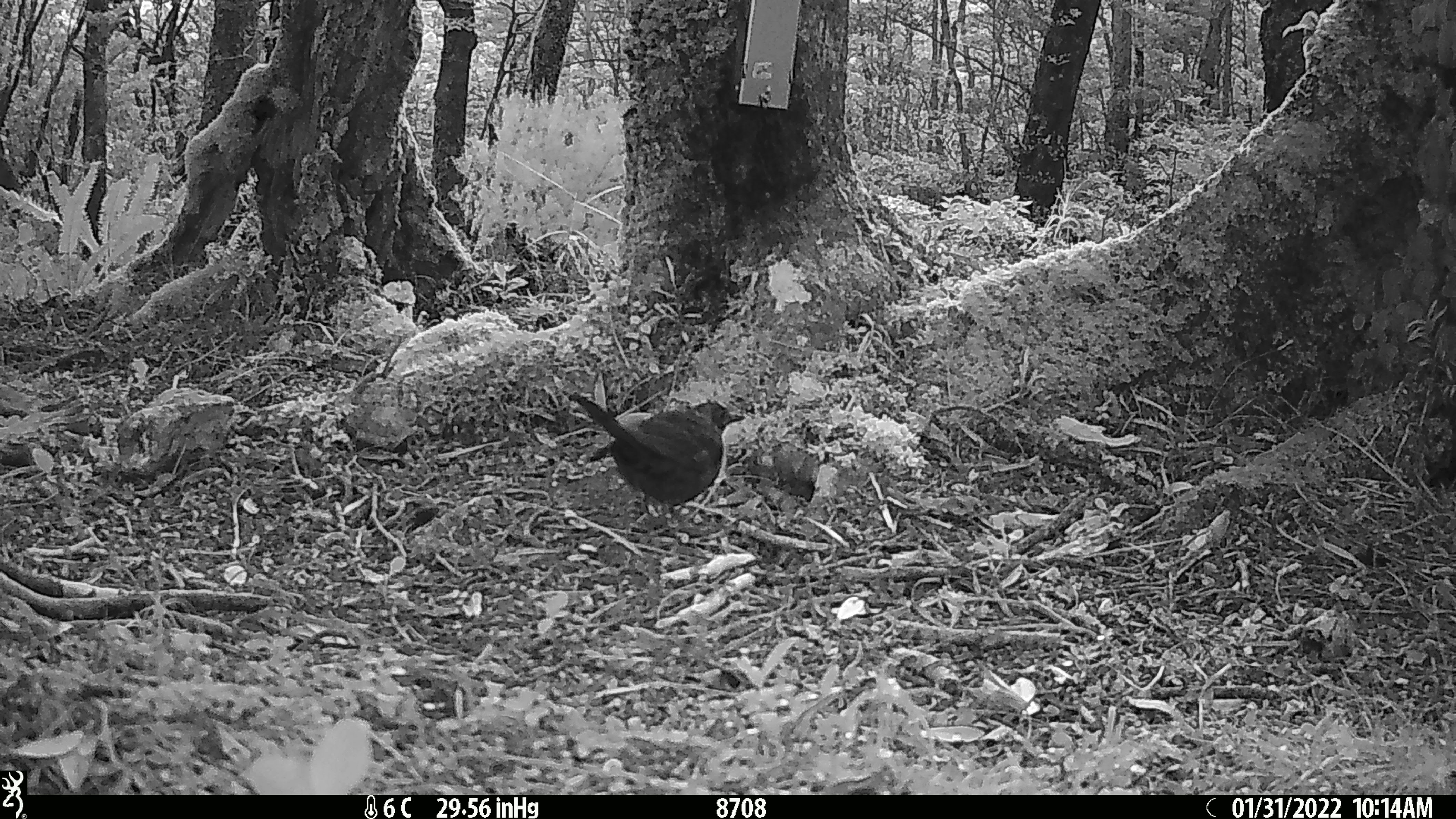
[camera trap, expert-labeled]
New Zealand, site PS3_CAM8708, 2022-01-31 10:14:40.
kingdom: Animalia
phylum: Chordata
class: Aves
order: Passeriformes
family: Turdidae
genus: Turdus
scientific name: Turdus merula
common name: eurasian blackbird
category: blackbird